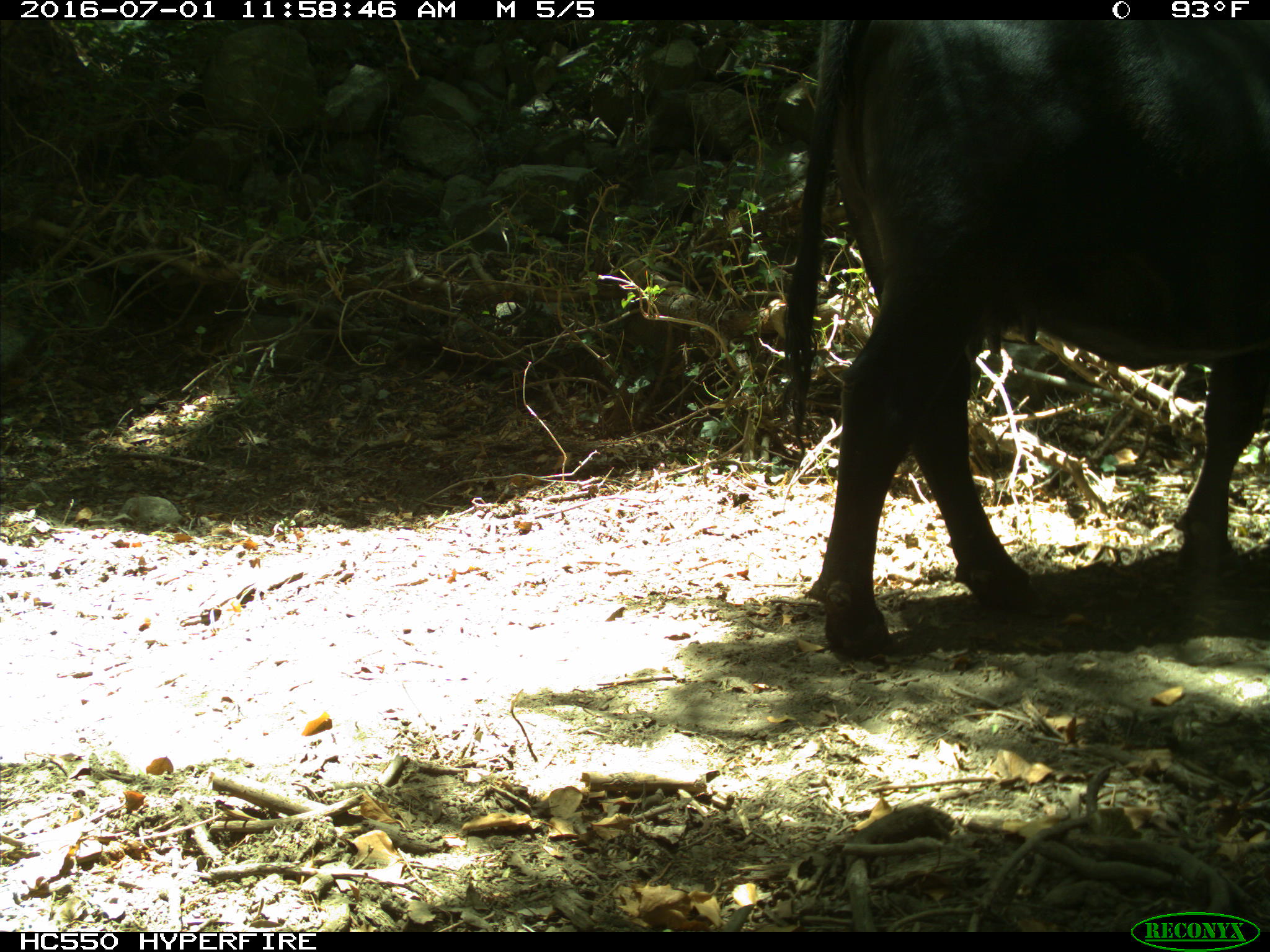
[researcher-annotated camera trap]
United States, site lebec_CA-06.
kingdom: Animalia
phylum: Chordata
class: Mammalia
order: Artiodactyla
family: Bovidae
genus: Bos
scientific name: Bos taurus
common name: domestic cow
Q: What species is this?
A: Bos taurus (domestic cow).